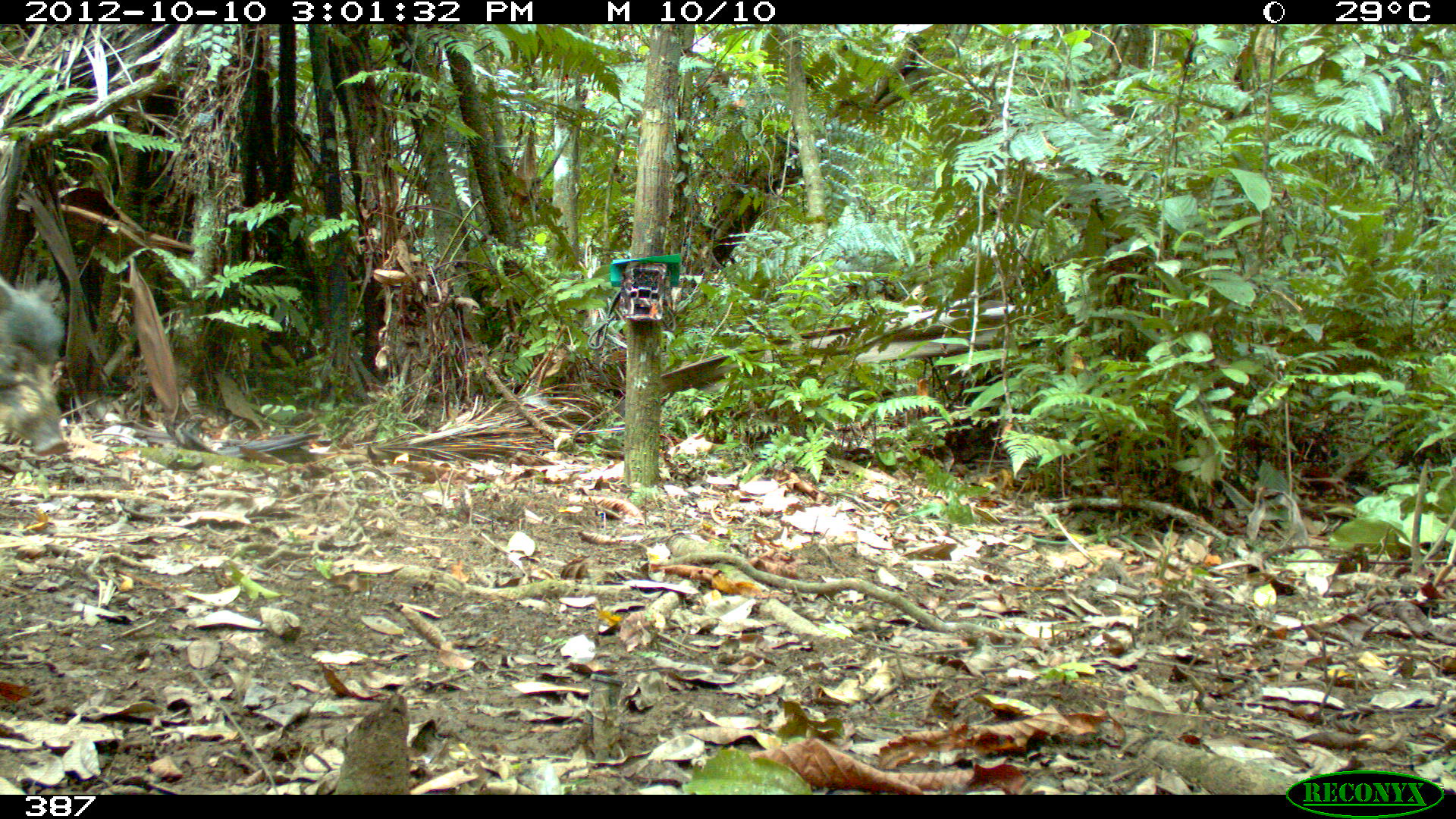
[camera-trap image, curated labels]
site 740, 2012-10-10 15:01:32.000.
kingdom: Animalia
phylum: Chordata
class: Mammalia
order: Artiodactyla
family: Tayassuidae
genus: Tayassu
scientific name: Tayassu pecari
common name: white-lipped peccary